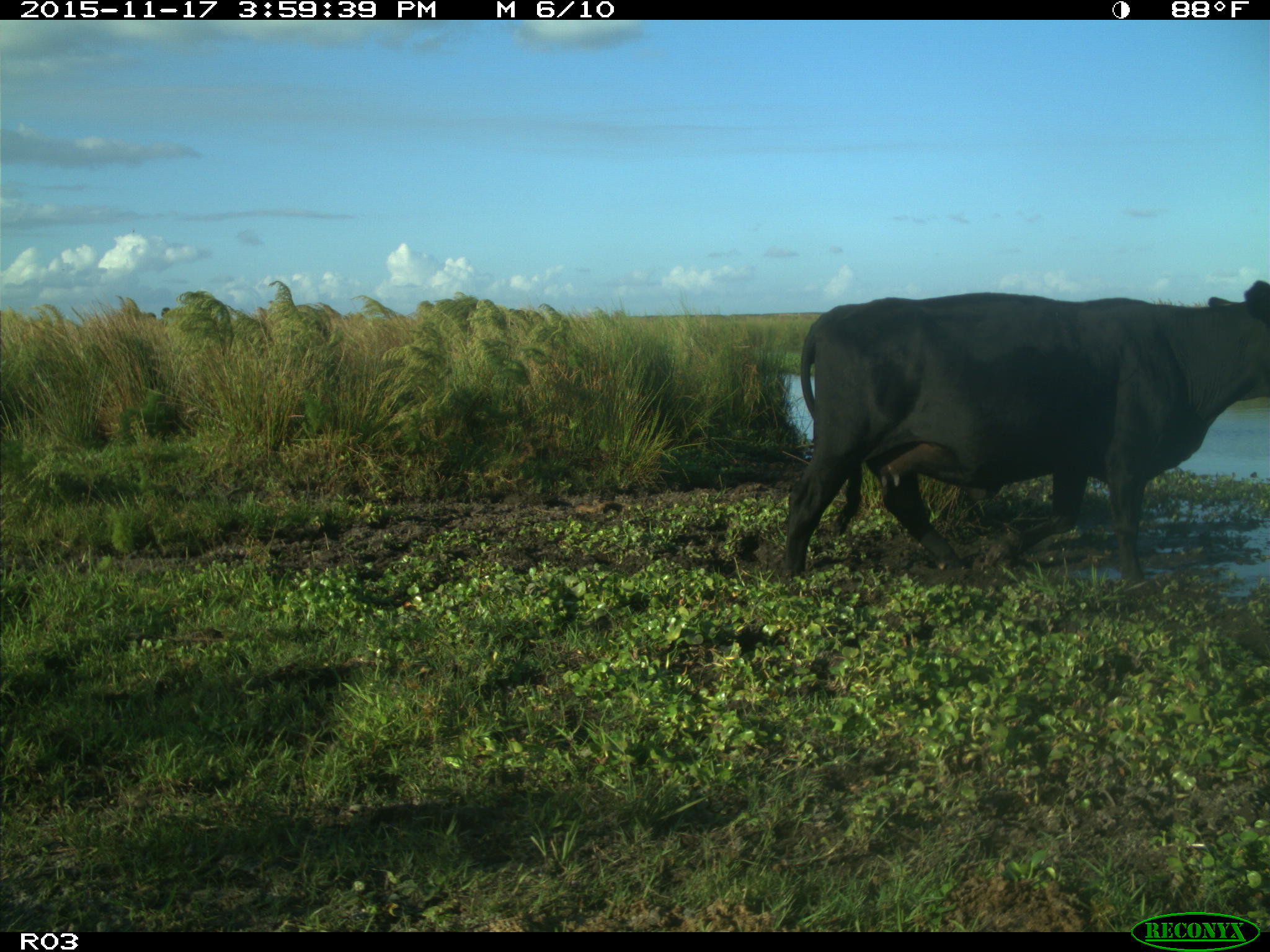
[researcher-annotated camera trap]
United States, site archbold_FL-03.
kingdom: Animalia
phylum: Chordata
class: Mammalia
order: Artiodactyla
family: Bovidae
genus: Bos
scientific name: Bos taurus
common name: domestic cow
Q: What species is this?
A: Bos taurus (domestic cow).